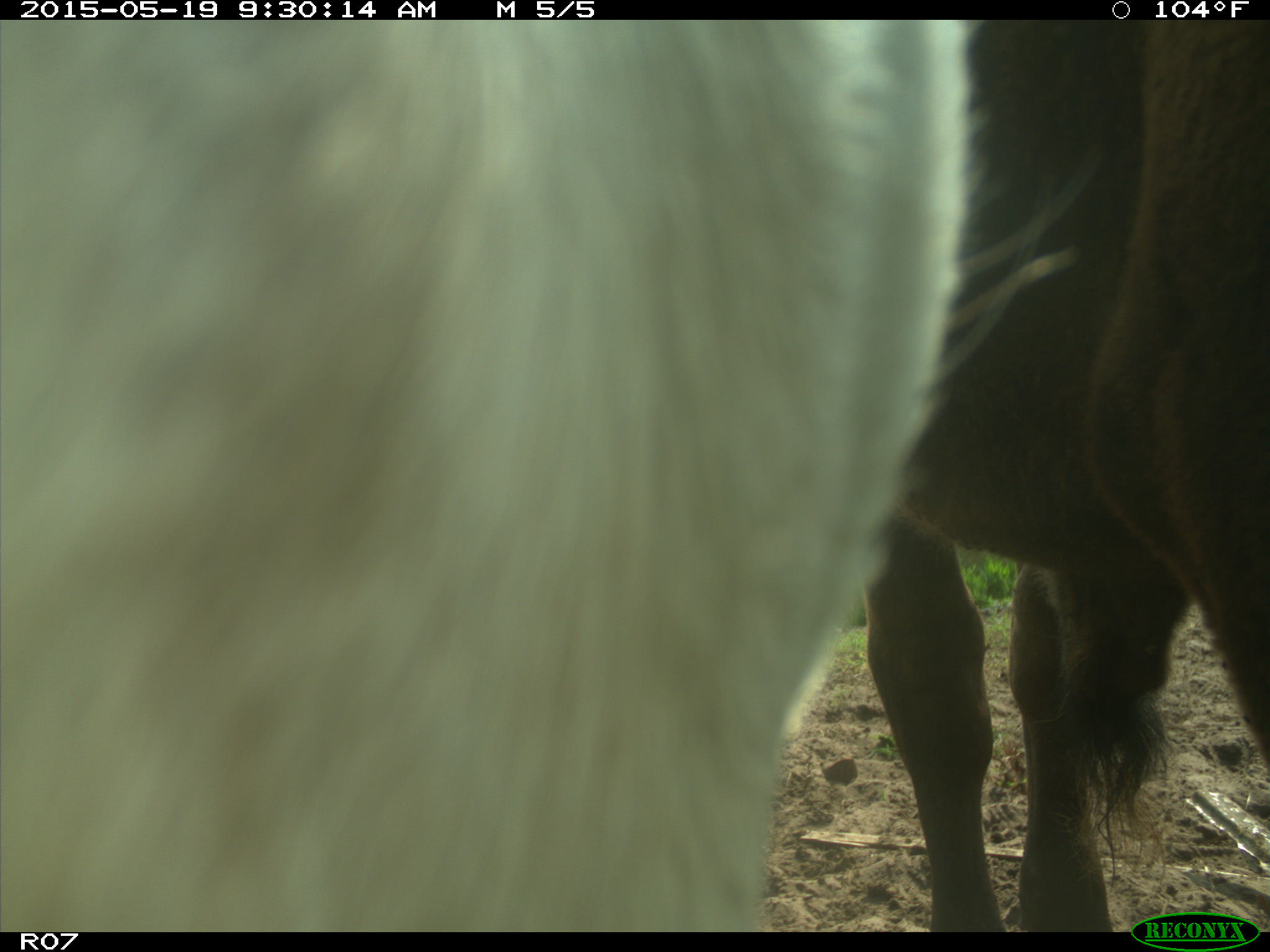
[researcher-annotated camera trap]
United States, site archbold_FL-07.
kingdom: Animalia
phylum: Chordata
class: Mammalia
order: Artiodactyla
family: Bovidae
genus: Bos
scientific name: Bos taurus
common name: domestic cow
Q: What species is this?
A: Bos taurus (domestic cow).